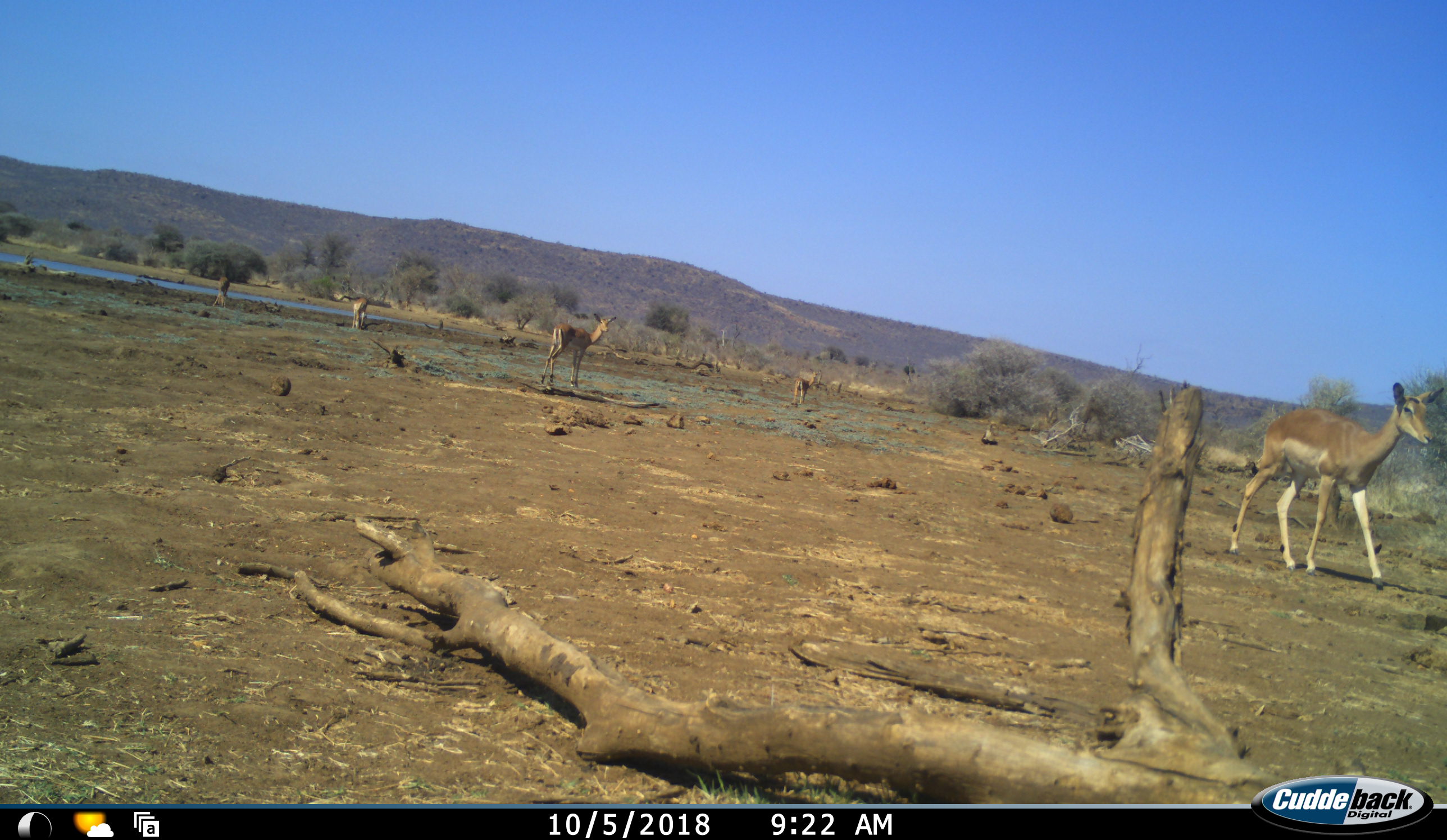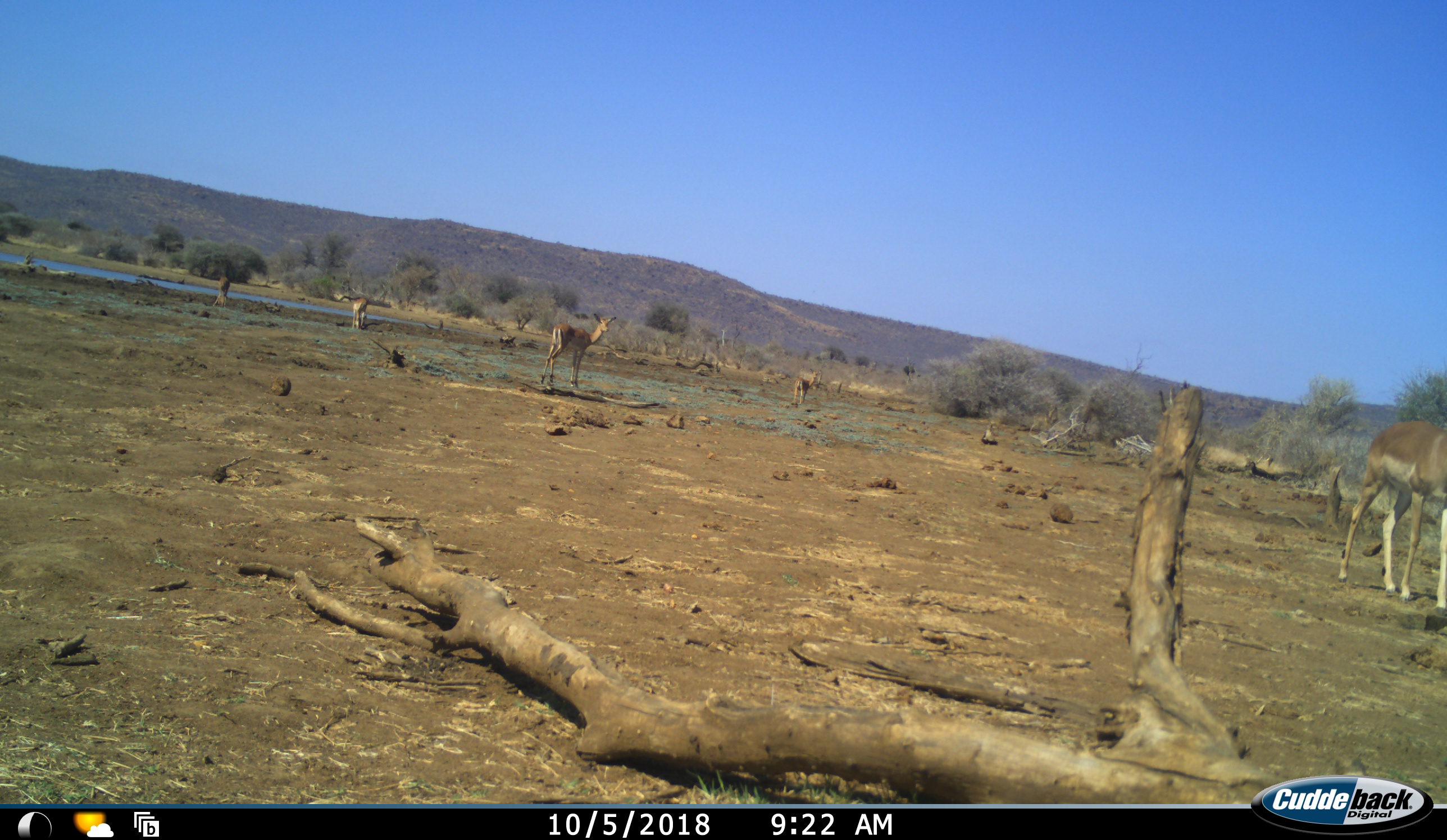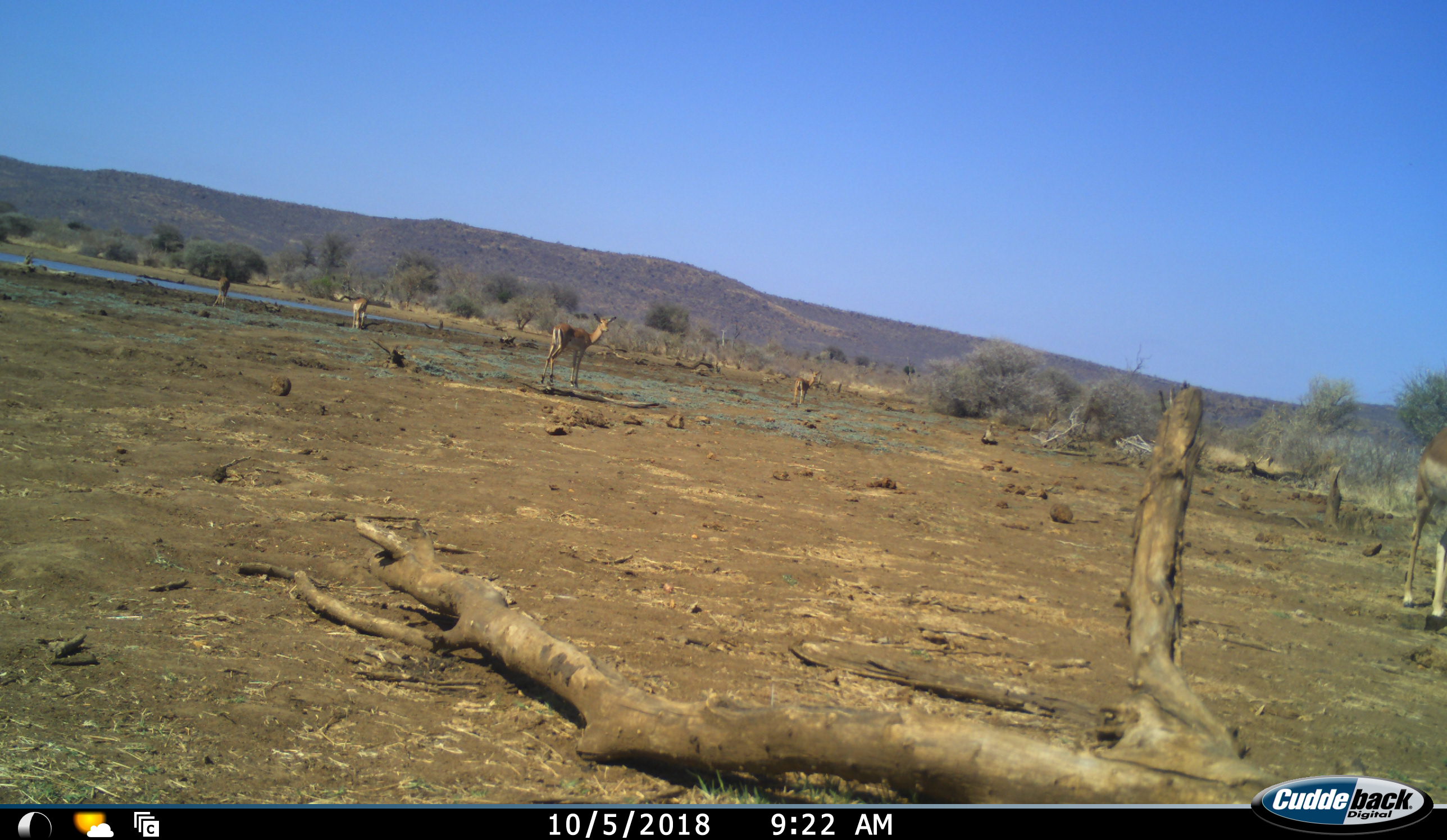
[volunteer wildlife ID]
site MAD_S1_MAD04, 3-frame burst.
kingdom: Animalia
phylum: Chordata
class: Mammalia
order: Artiodactyla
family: Bovidae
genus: Aepyceros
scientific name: Aepyceros melampus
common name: impala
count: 5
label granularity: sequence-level